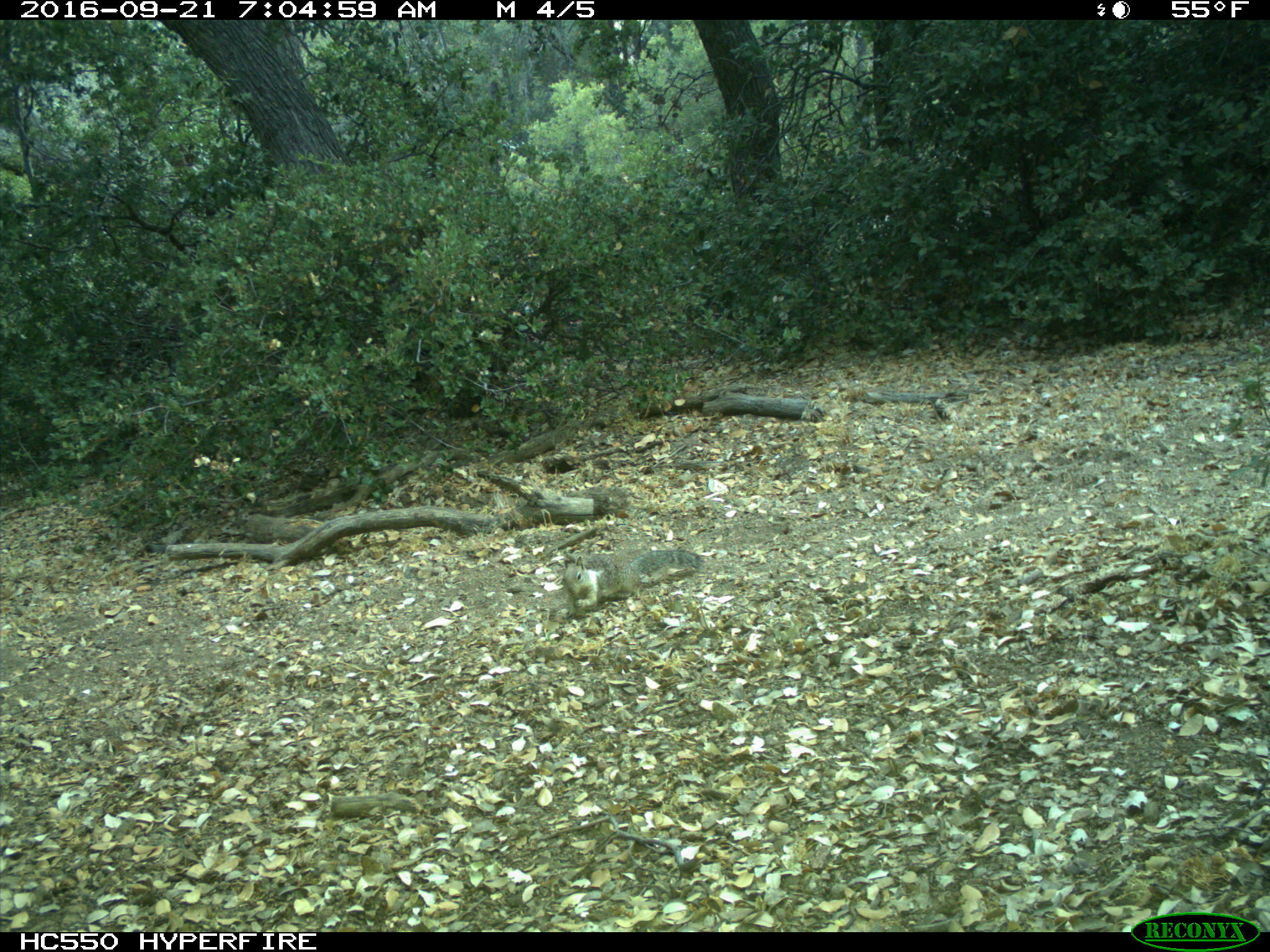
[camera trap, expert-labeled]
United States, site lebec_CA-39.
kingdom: Animalia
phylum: Chordata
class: Mammalia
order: Rodentia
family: Sciuridae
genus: Otospermophilus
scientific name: Otospermophilus beecheyi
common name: california ground squirrel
Otospermophilus beecheyi (california ground squirrel).